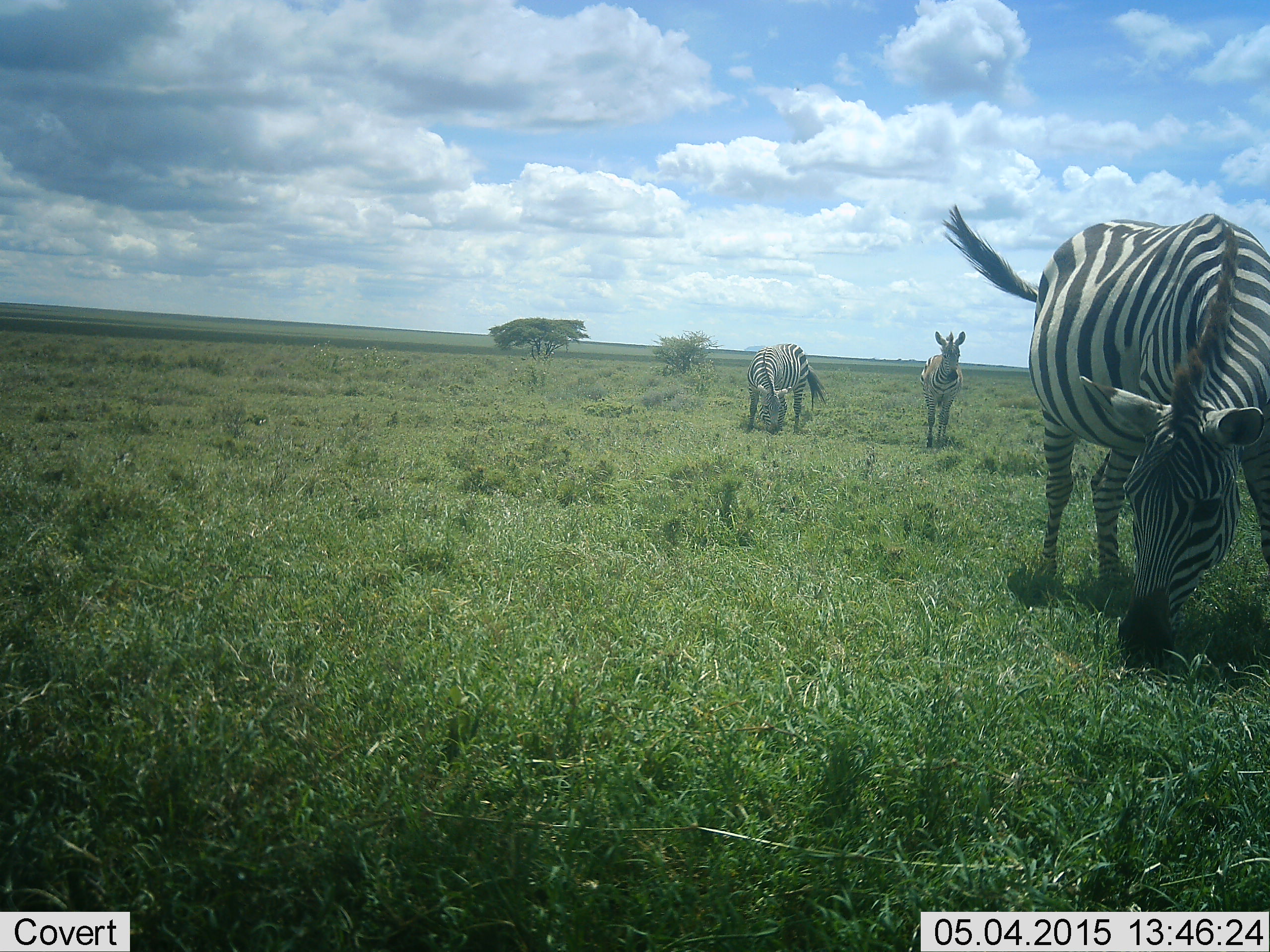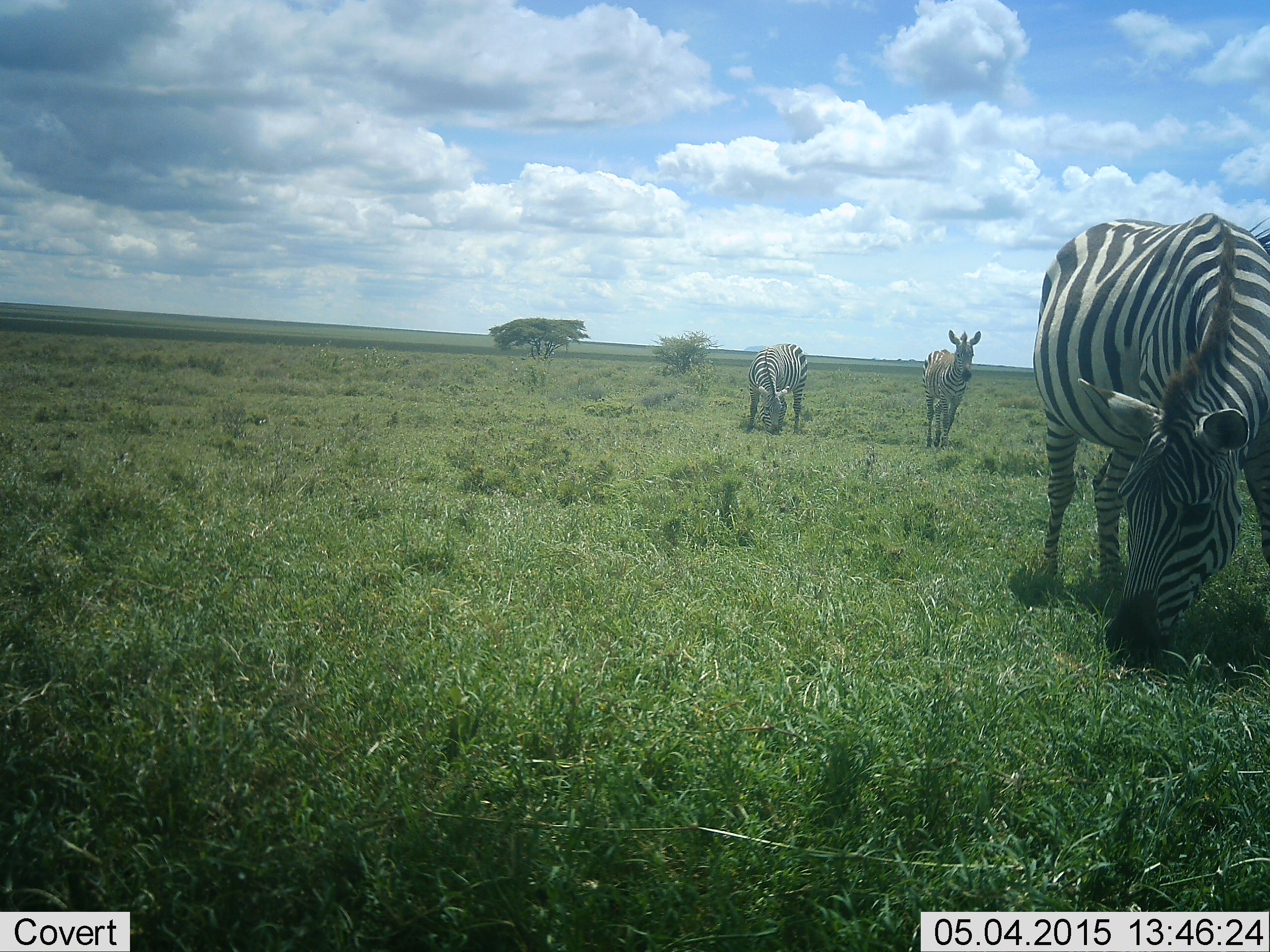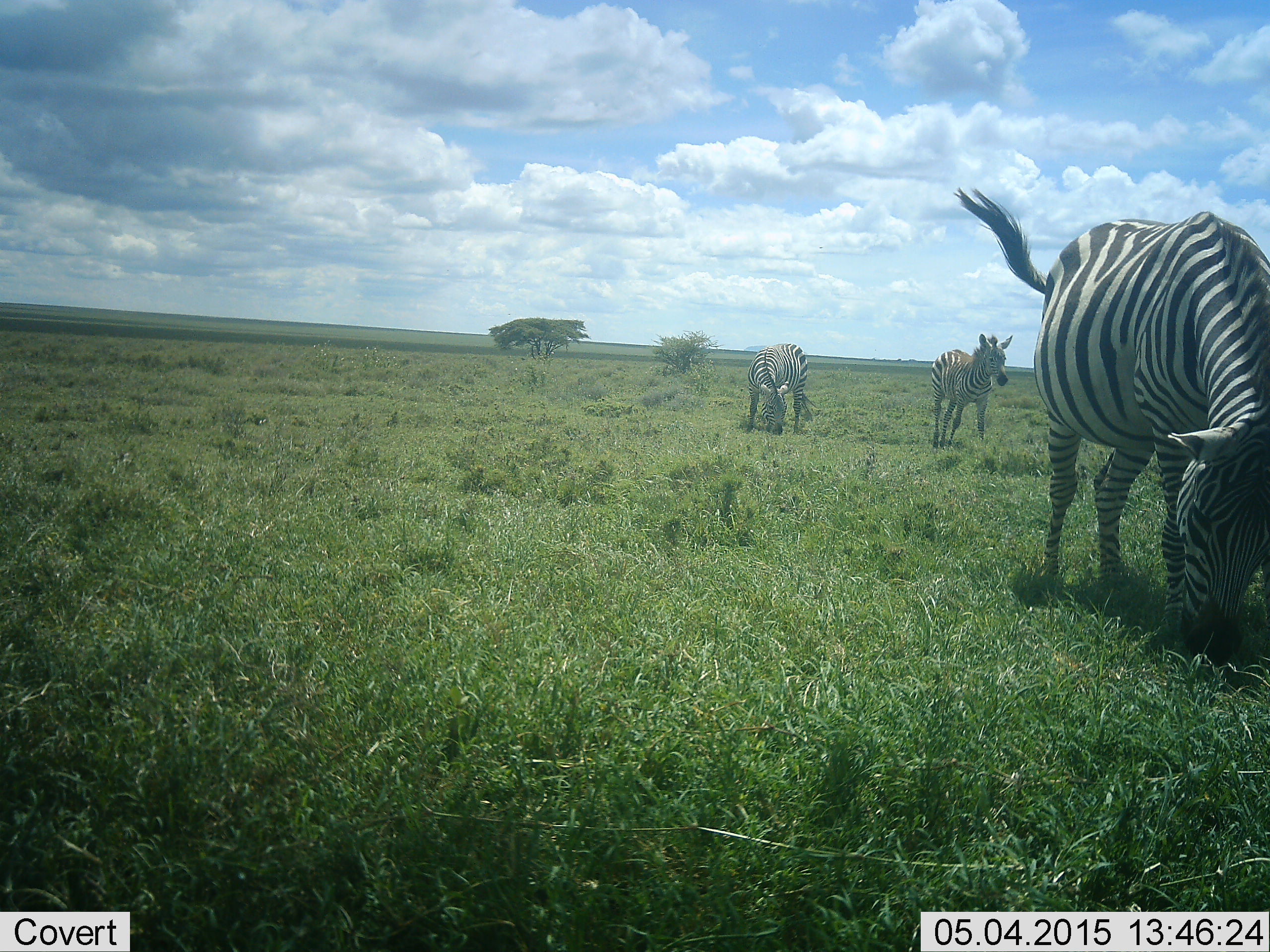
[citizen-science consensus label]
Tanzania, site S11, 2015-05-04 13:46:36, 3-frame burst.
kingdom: Animalia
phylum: Chordata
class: Mammalia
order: Perissodactyla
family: Equidae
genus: Equus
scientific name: Equus quagga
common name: plains zebra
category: zebra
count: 3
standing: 30%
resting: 0%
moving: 40%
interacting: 0%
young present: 20%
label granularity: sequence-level